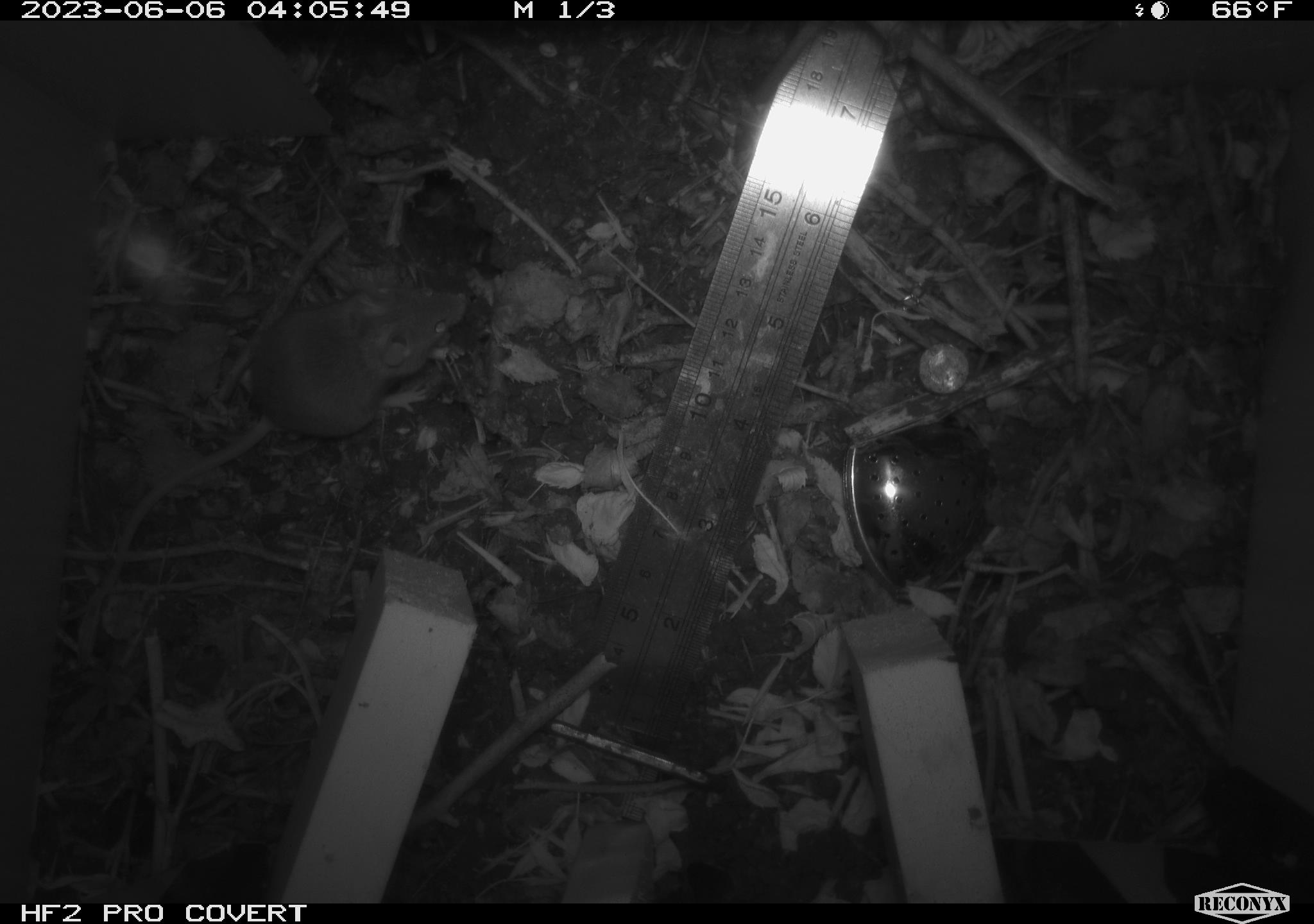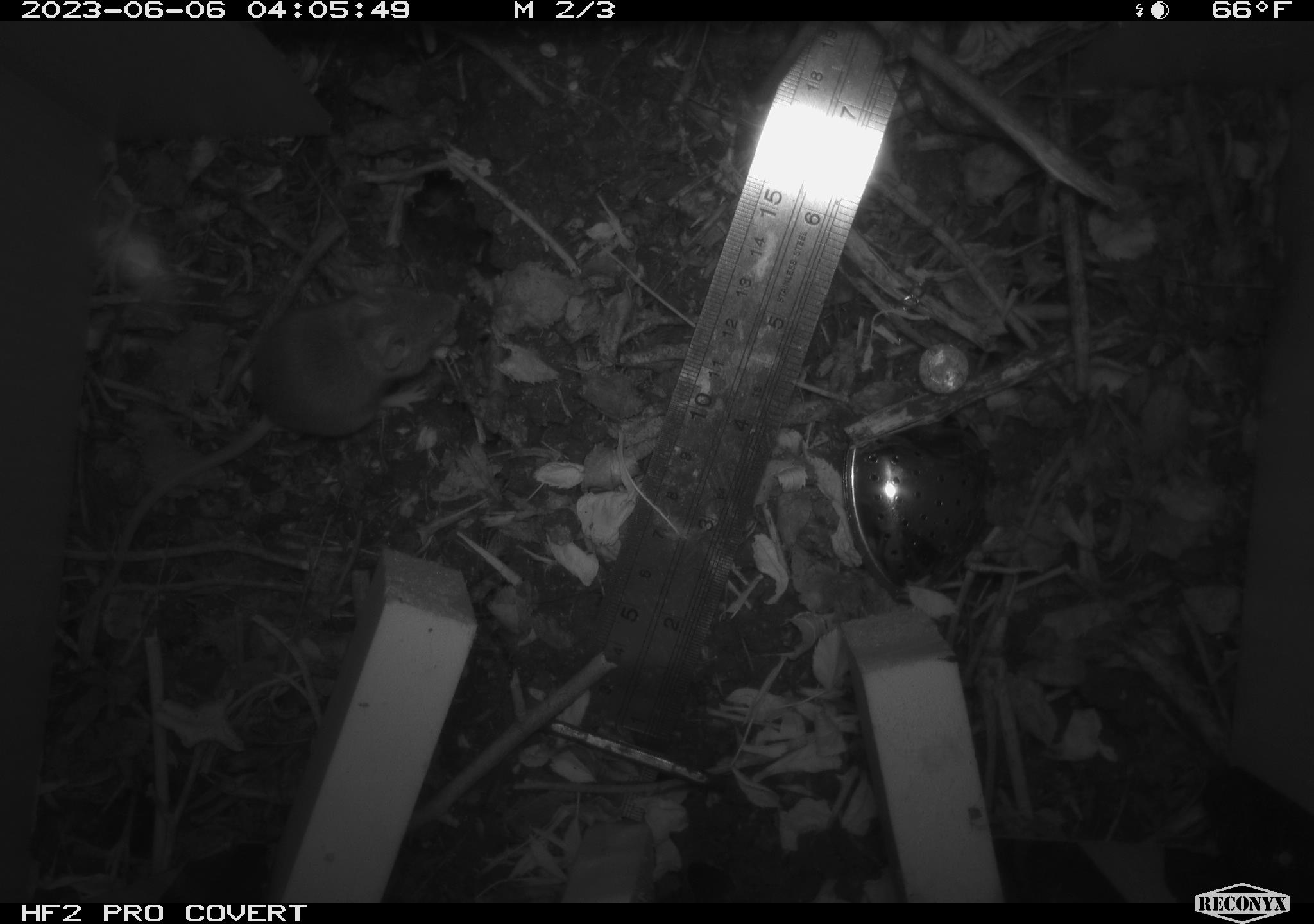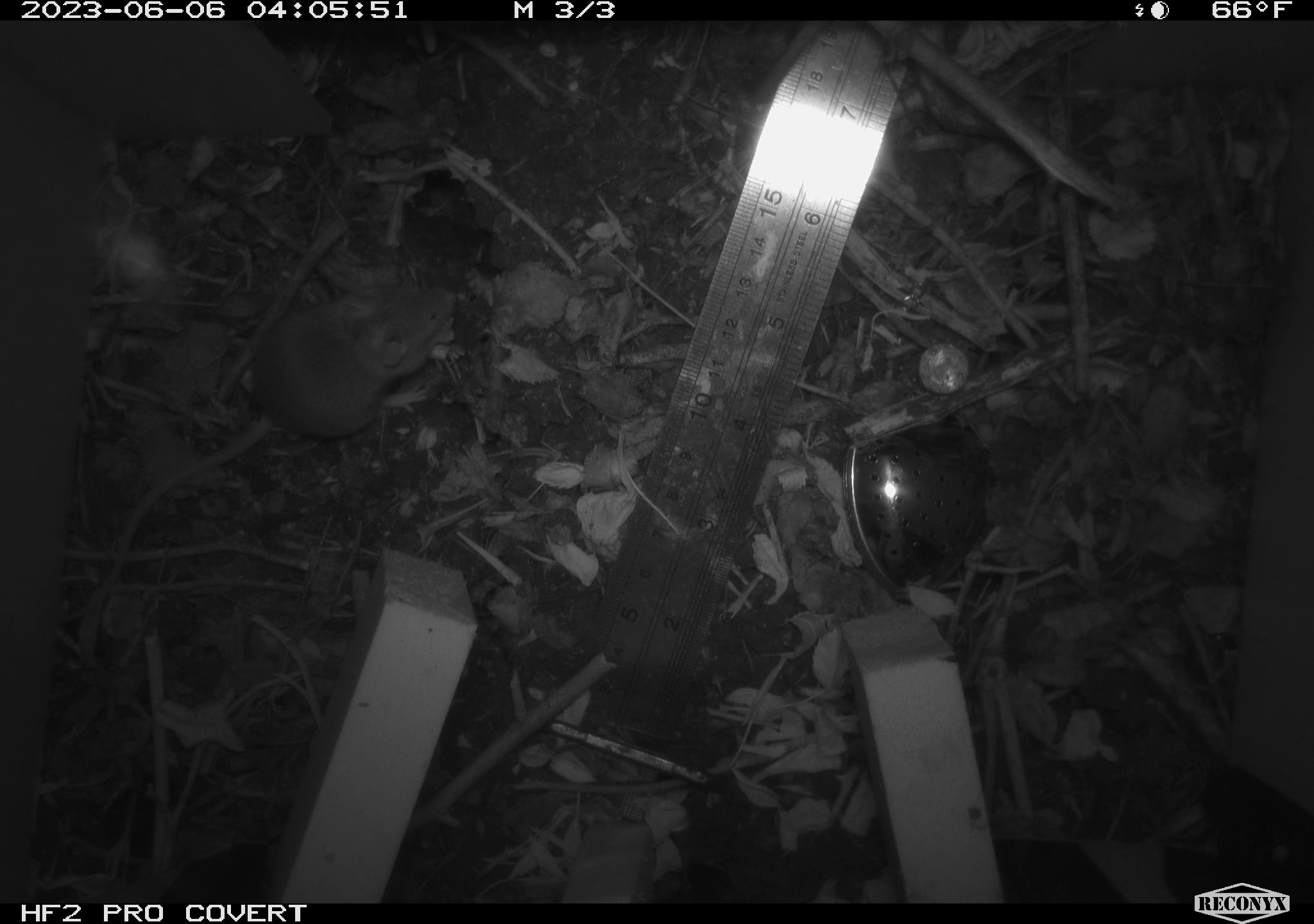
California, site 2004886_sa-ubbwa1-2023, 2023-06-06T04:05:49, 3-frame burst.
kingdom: Animalia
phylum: Chordata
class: Mammalia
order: Rodentia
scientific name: Rodentia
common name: rodent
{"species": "rodent (Rodentia)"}